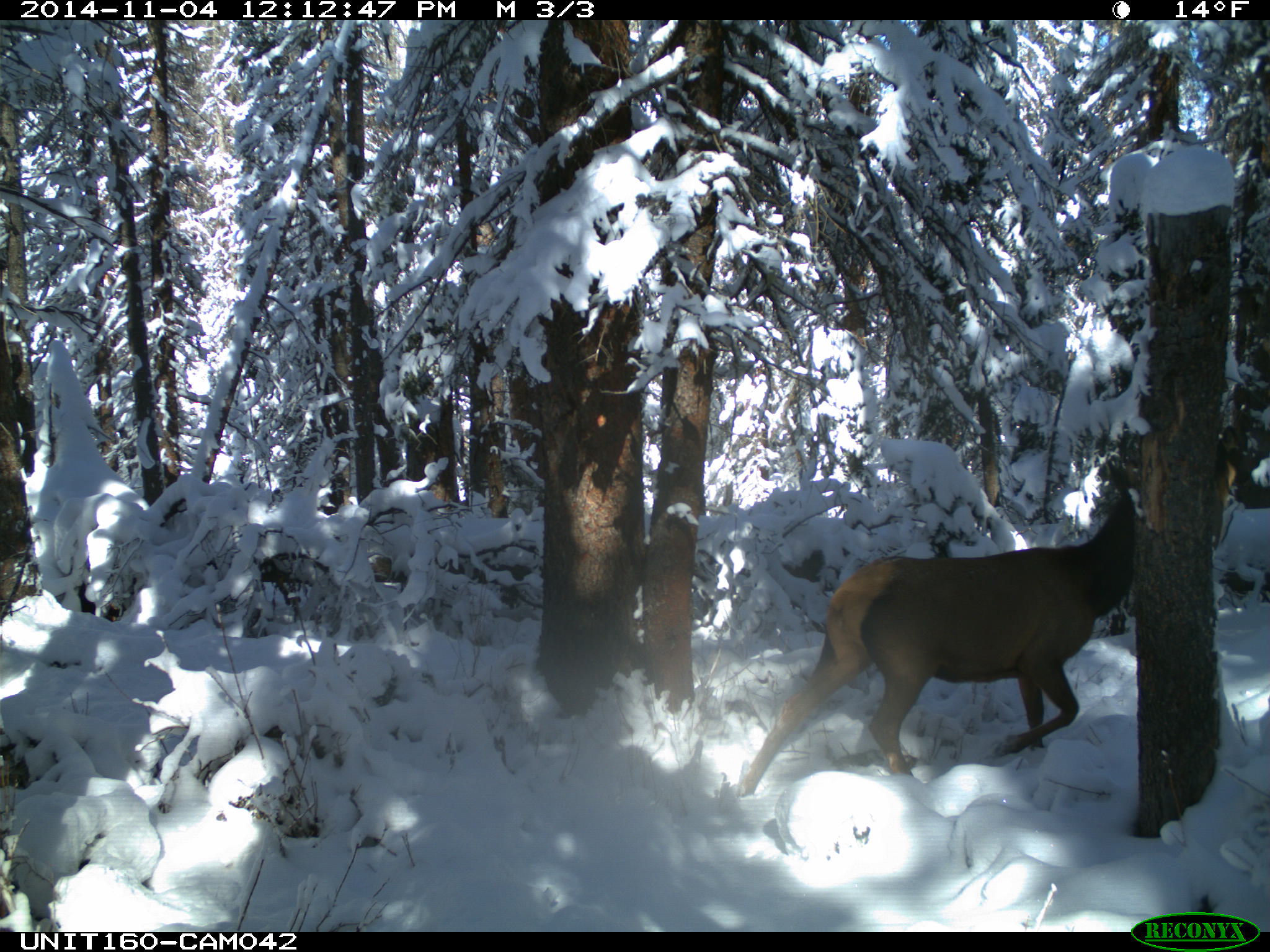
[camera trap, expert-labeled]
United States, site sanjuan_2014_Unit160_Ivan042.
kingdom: Animalia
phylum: Chordata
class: Mammalia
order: Artiodactyla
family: Cervidae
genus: Cervus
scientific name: Cervus elaphus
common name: red deer